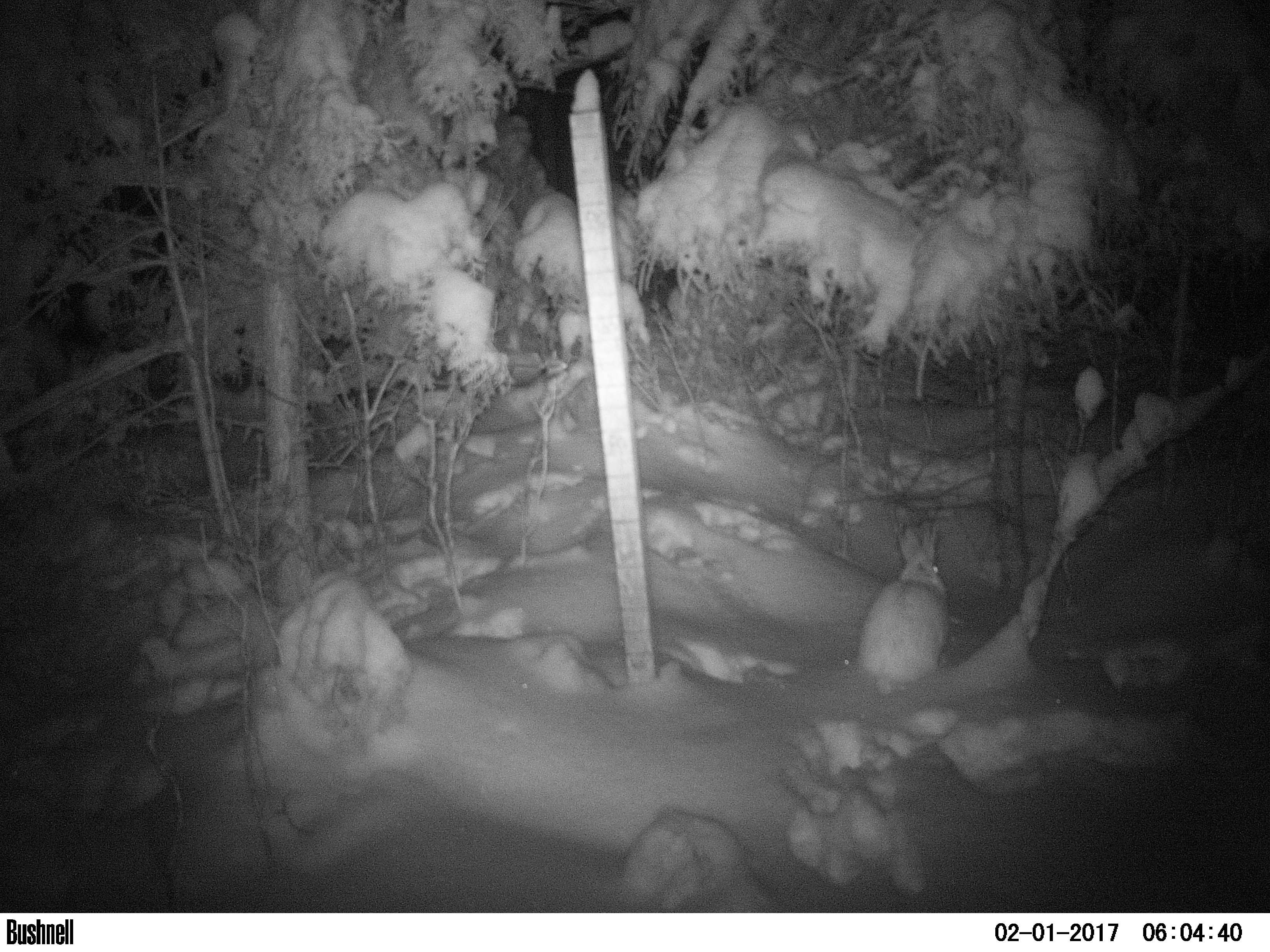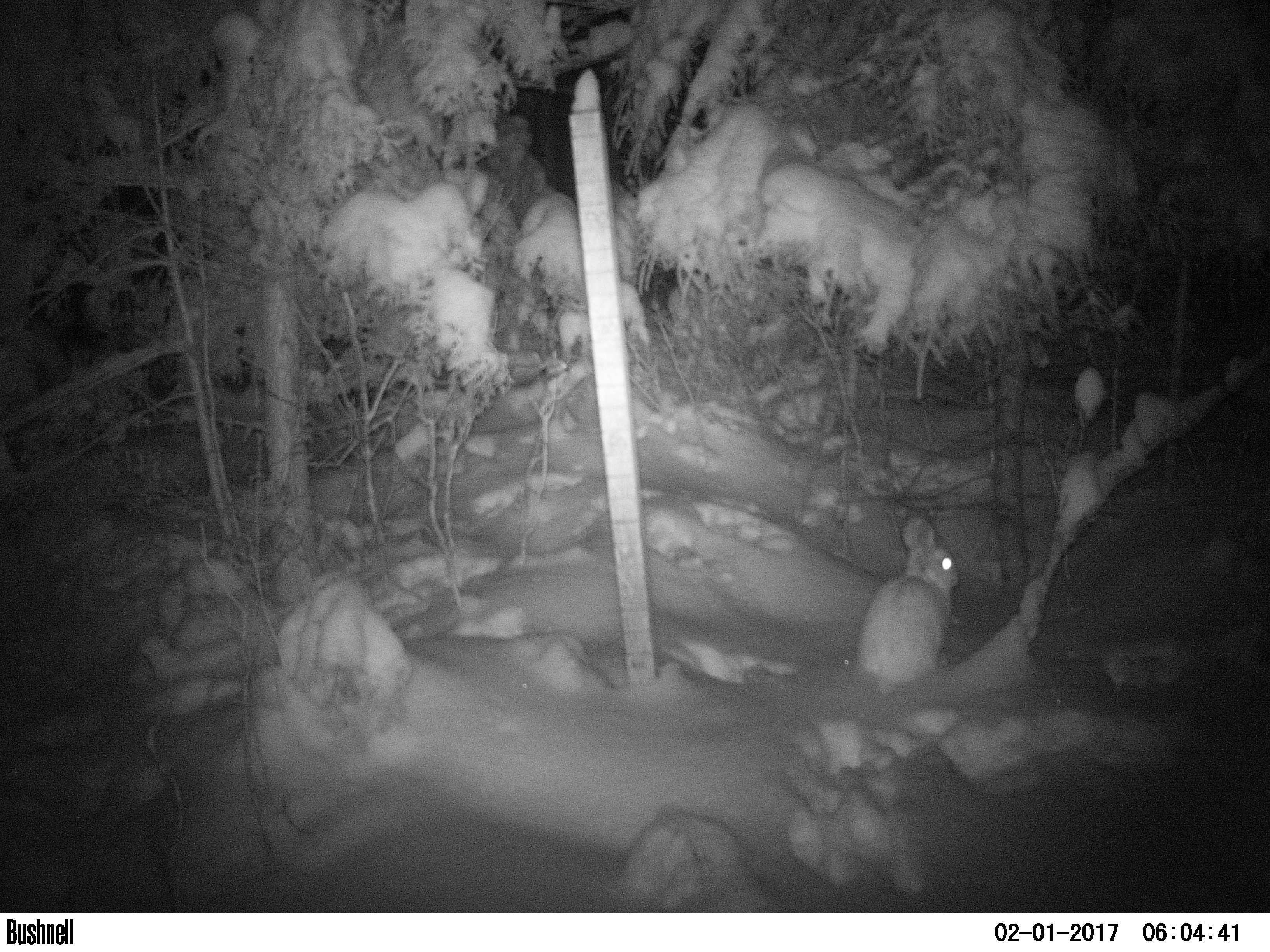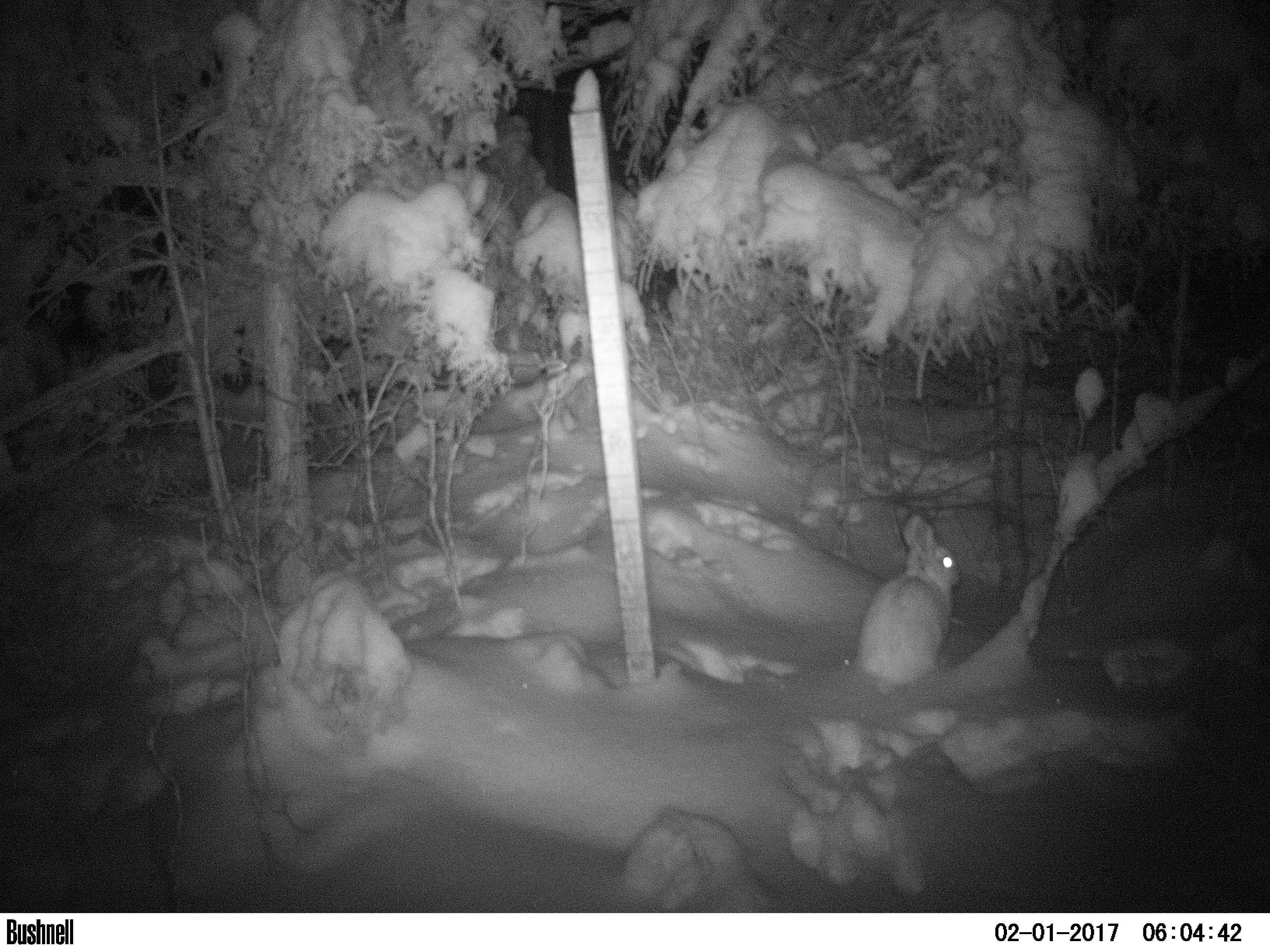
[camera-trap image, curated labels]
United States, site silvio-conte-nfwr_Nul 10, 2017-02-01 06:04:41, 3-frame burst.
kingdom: Animalia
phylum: Chordata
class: Mammalia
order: Lagomorpha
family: Leporidae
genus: Lepus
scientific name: Lepus americanus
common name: snowshoe hare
Snowshoe hare (Lepus americanus).